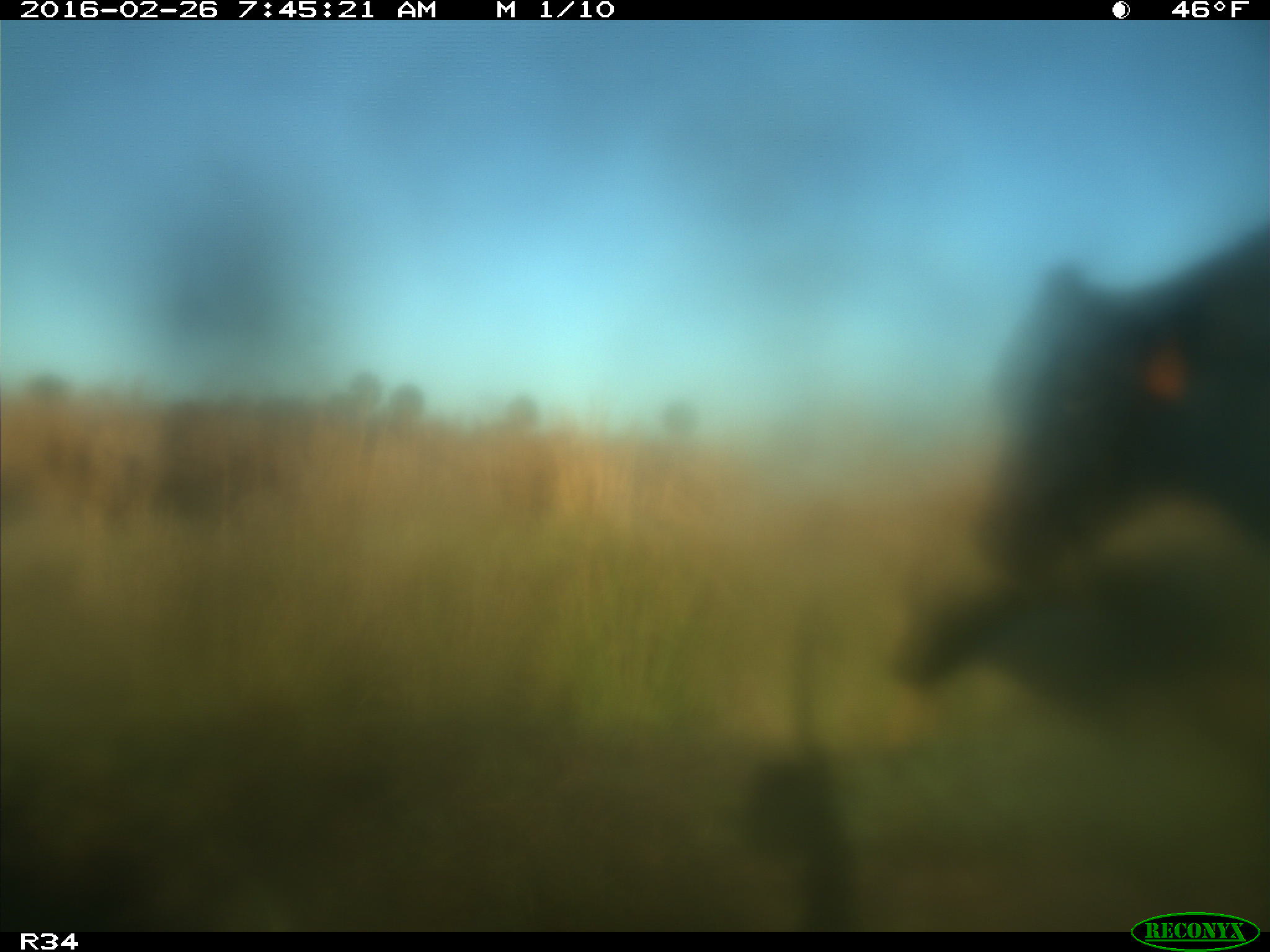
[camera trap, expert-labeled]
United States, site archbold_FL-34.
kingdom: Animalia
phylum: Chordata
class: Mammalia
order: Artiodactyla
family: Bovidae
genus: Bos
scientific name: Bos taurus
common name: domestic cow